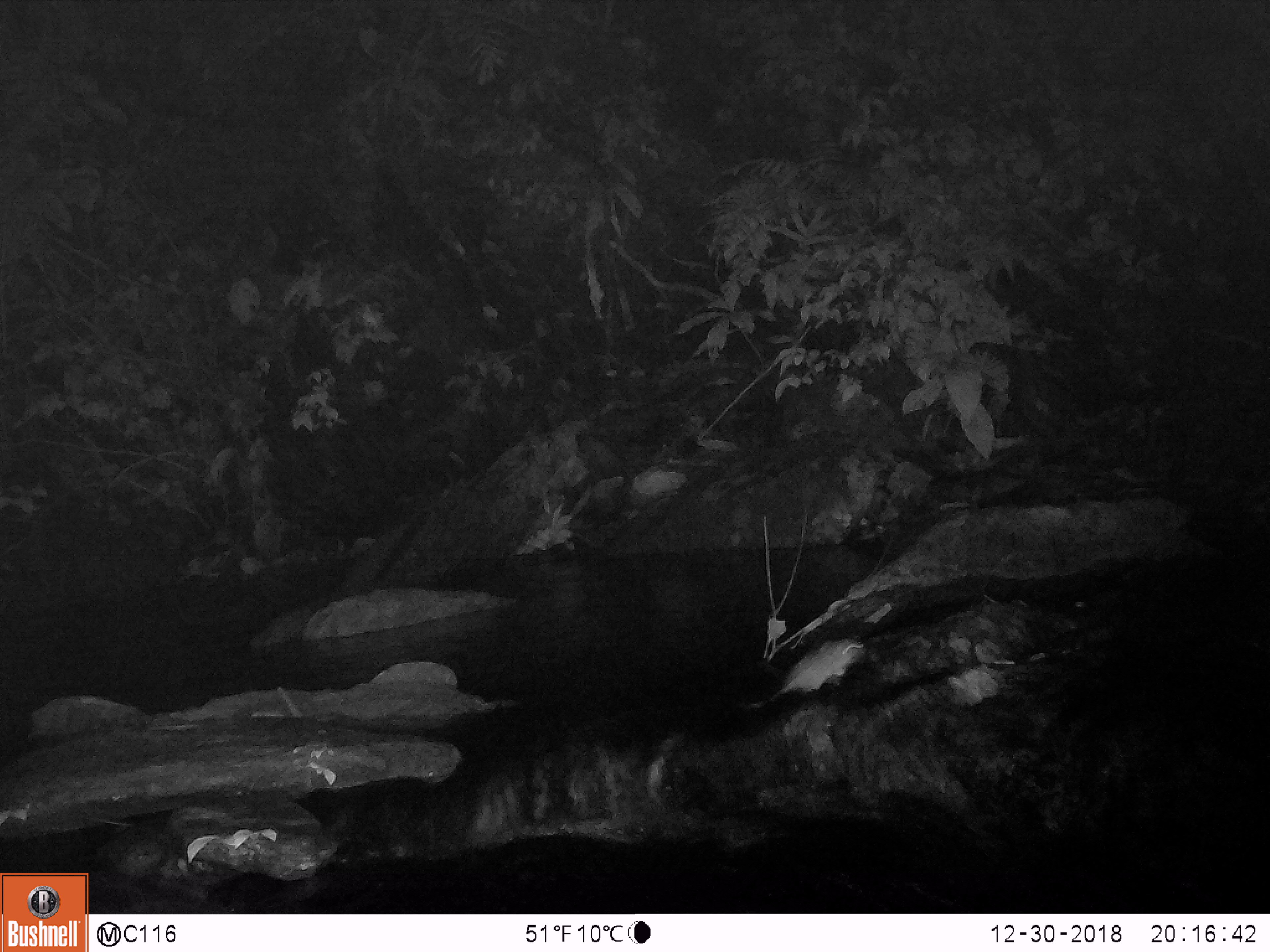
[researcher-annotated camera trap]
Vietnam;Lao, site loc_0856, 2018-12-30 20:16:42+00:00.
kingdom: Animalia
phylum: Chordata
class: Mammalia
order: Rodentia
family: Muridae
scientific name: Muridae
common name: old-world mice and rats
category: unidentified murid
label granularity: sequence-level